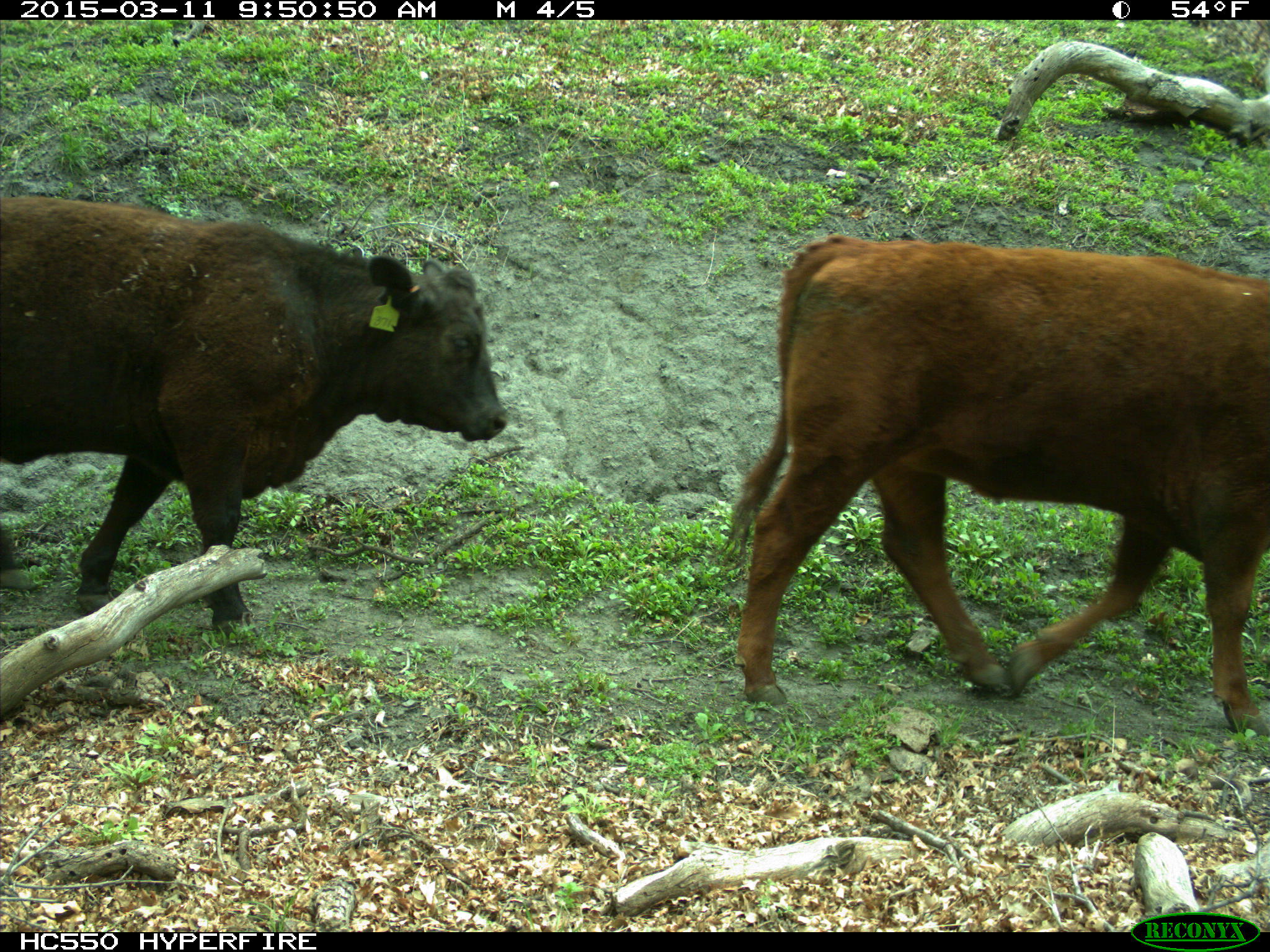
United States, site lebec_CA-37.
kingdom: Animalia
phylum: Chordata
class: Mammalia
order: Artiodactyla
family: Bovidae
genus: Bos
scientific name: Bos taurus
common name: domestic cow